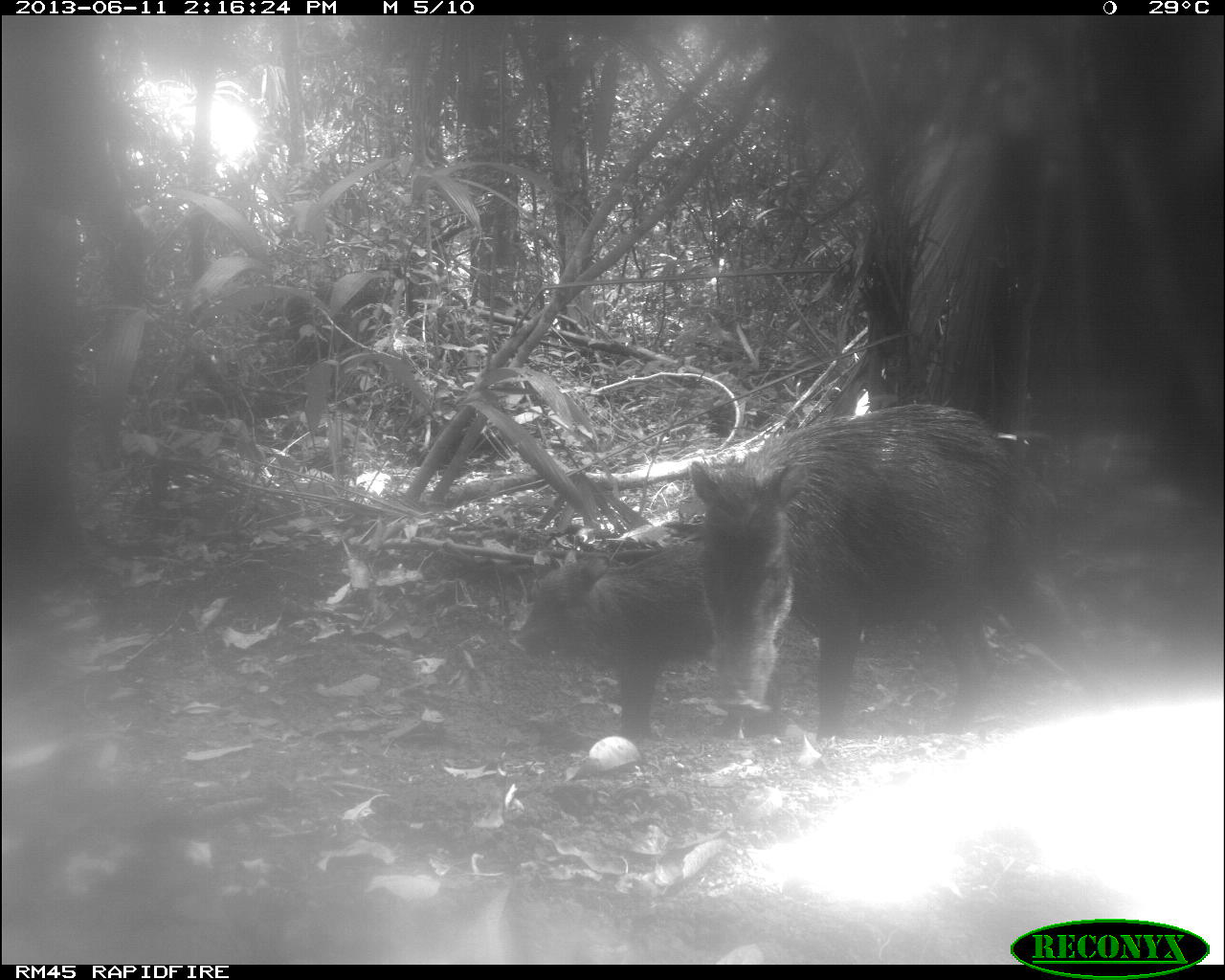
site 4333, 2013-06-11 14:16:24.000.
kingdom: Animalia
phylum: Chordata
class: Mammalia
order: Artiodactyla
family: Tayassuidae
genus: Tayassu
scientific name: Tayassu pecari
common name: white-lipped peccary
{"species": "Tayassu pecari (white-lipped peccary)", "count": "4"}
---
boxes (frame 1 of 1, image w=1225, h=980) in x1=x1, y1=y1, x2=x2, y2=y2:
tayassu pecari: x1=679, y1=399, x2=1126, y2=744; x1=508, y1=533, x2=761, y2=740